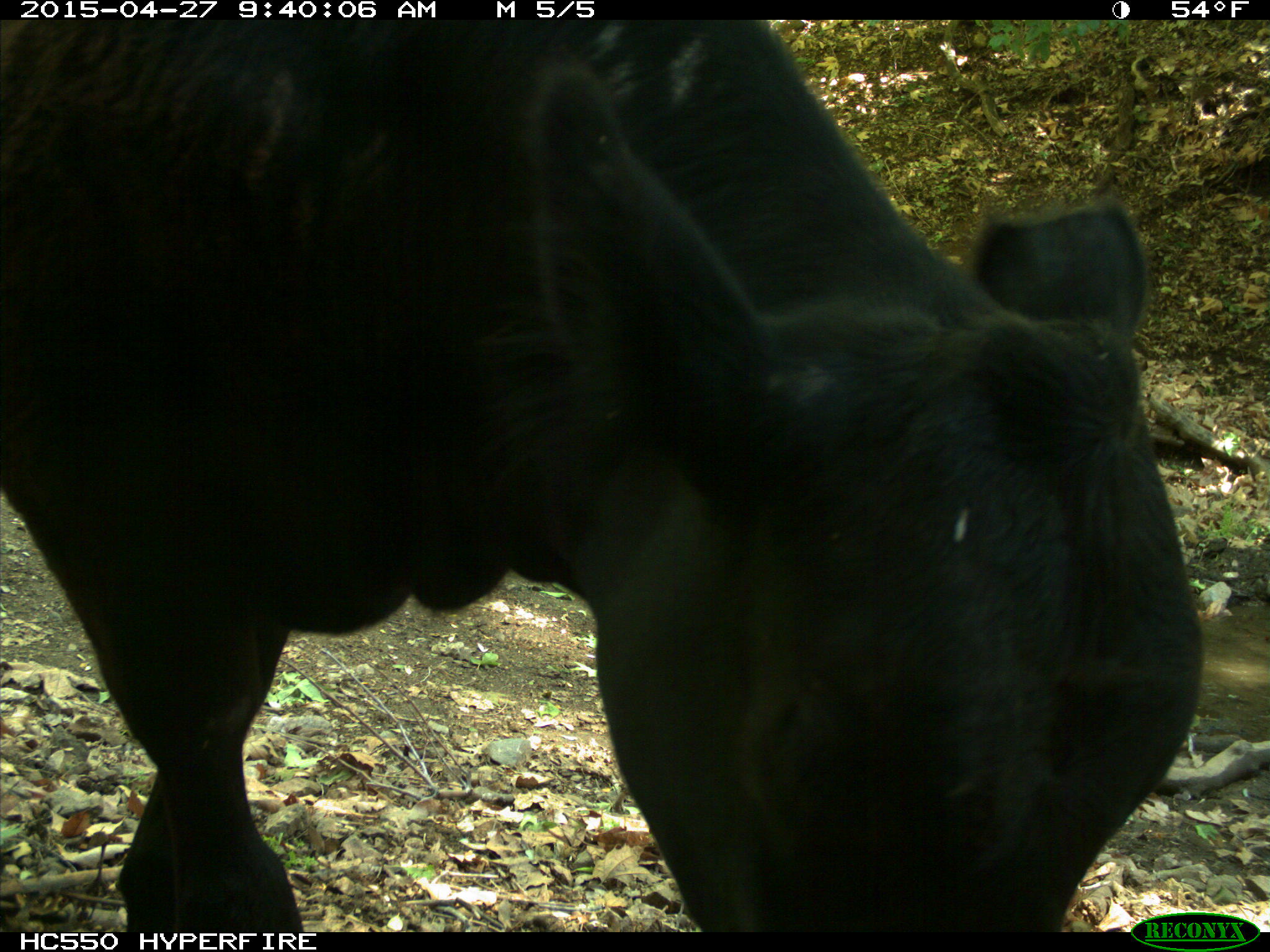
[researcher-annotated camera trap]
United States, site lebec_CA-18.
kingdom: Animalia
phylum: Chordata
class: Mammalia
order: Artiodactyla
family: Bovidae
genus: Bos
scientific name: Bos taurus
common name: domestic cow